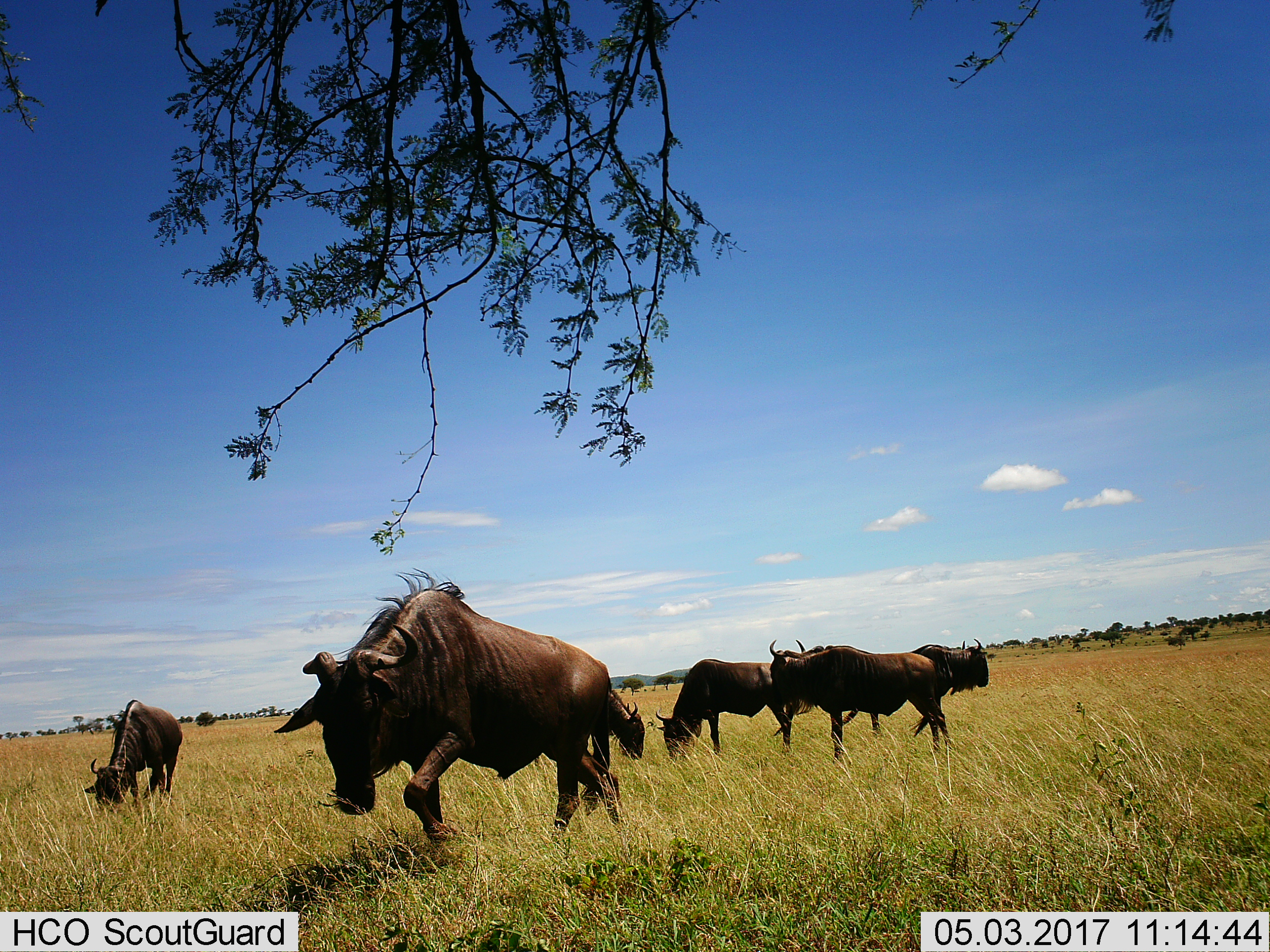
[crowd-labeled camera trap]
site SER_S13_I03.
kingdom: Animalia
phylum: Chordata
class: Mammalia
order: Artiodactyla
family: Bovidae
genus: Connochaetes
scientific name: Connochaetes taurinus taurinus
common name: blue wildebeest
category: wildebeestblue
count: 6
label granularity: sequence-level